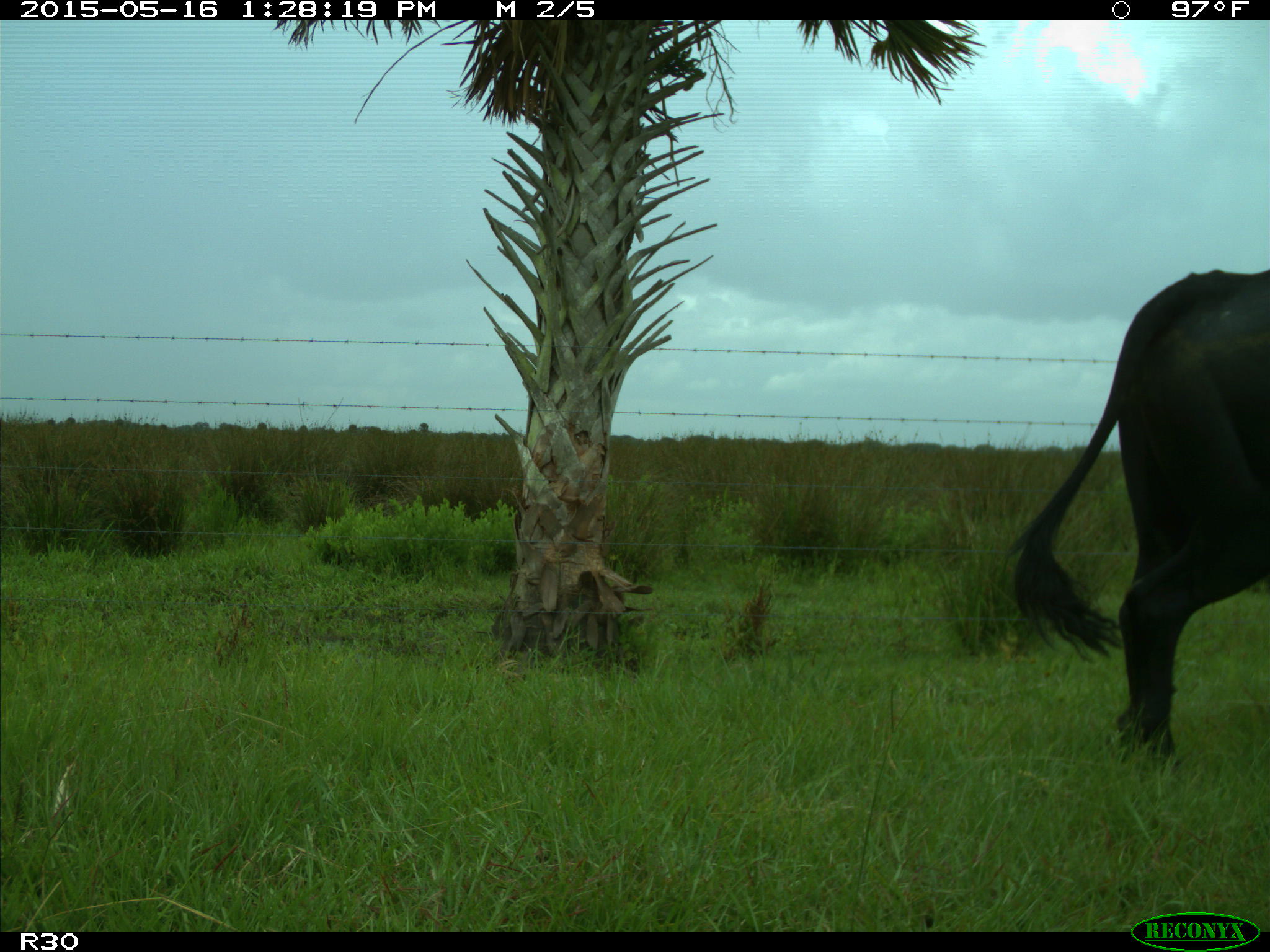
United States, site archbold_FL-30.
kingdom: Animalia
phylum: Chordata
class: Mammalia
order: Artiodactyla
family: Bovidae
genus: Bos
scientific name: Bos taurus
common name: domestic cow